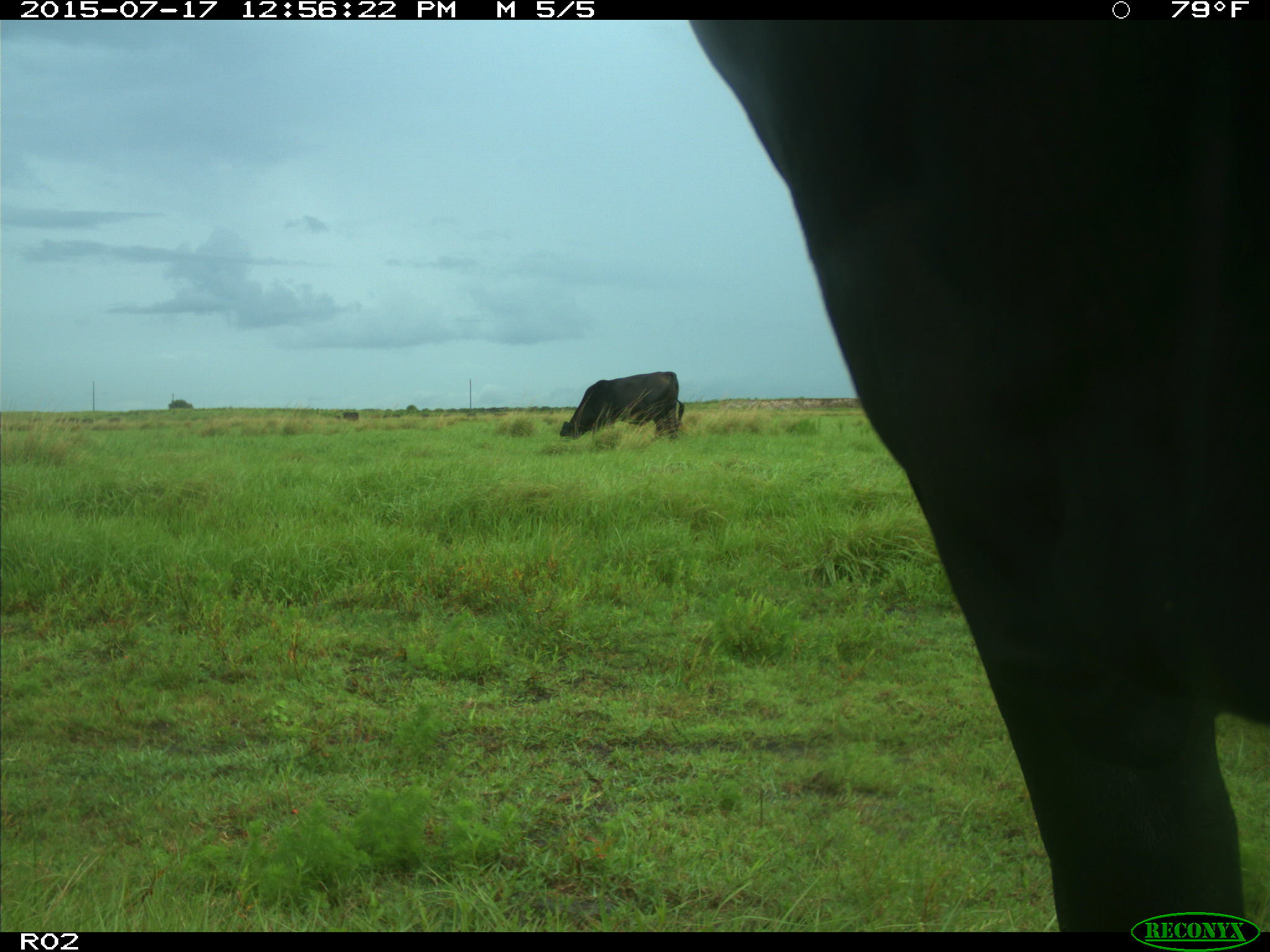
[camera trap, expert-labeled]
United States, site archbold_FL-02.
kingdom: Animalia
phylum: Chordata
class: Mammalia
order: Artiodactyla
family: Bovidae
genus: Bos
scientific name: Bos taurus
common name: domestic cow